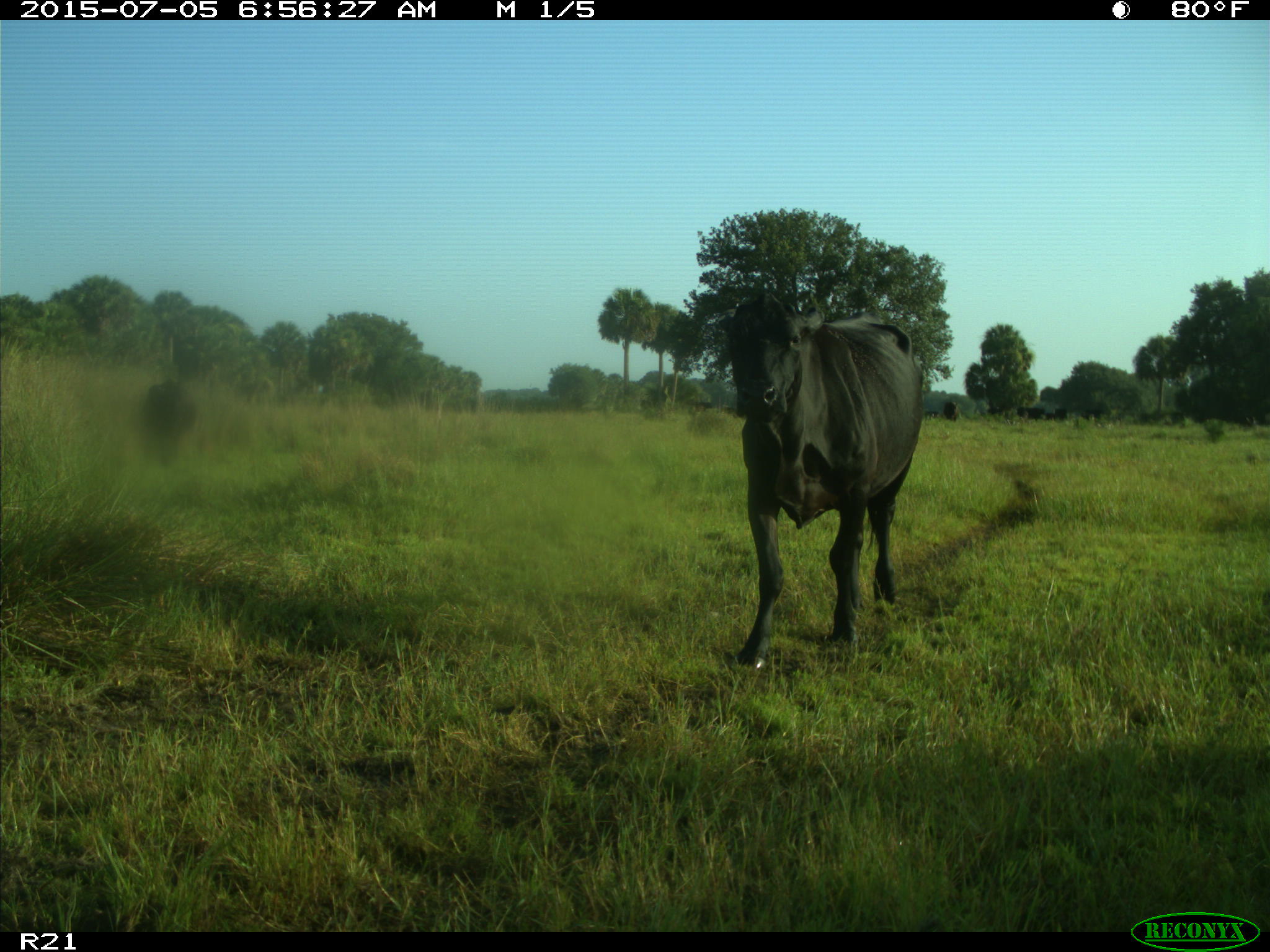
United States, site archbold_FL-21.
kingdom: Animalia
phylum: Chordata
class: Mammalia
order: Artiodactyla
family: Bovidae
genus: Bos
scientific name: Bos taurus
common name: domestic cow